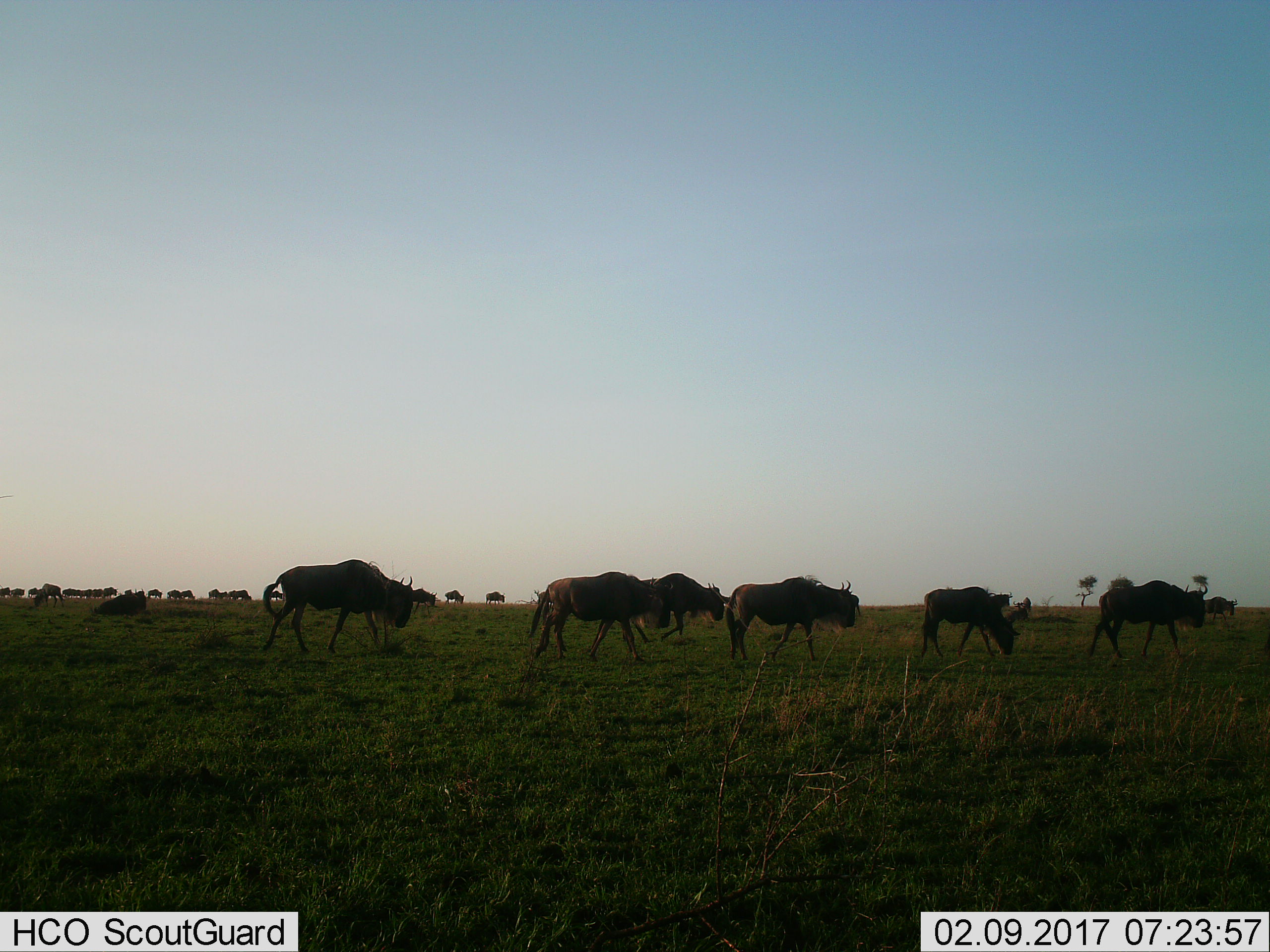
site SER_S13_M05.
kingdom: Animalia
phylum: Chordata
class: Mammalia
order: Artiodactyla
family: Bovidae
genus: Connochaetes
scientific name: Connochaetes taurinus taurinus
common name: blue wildebeest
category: wildebeestblue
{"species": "wildebeestblue (blue wildebeest) (Connochaetes taurinus taurinus)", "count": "11-50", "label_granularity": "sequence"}